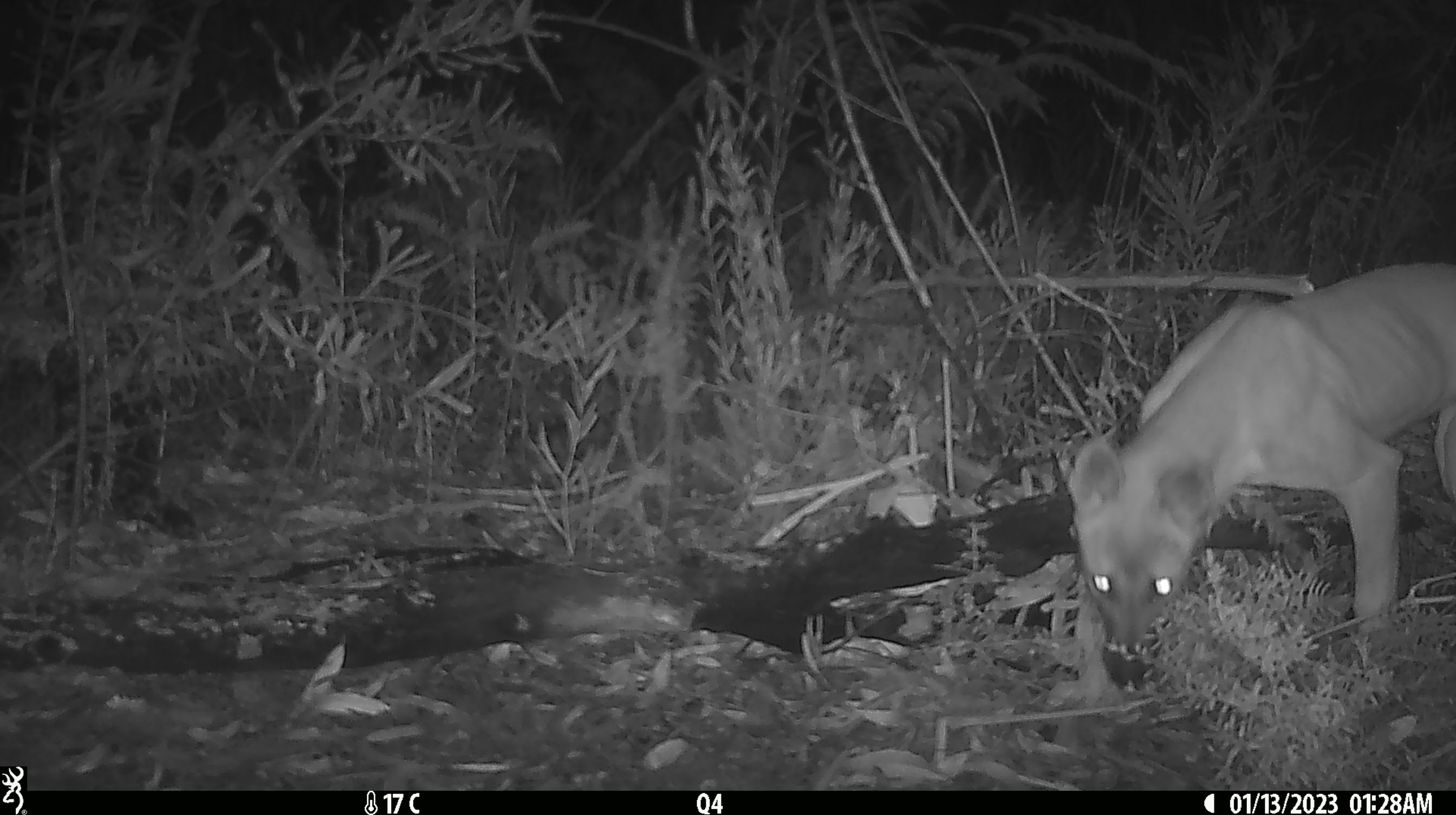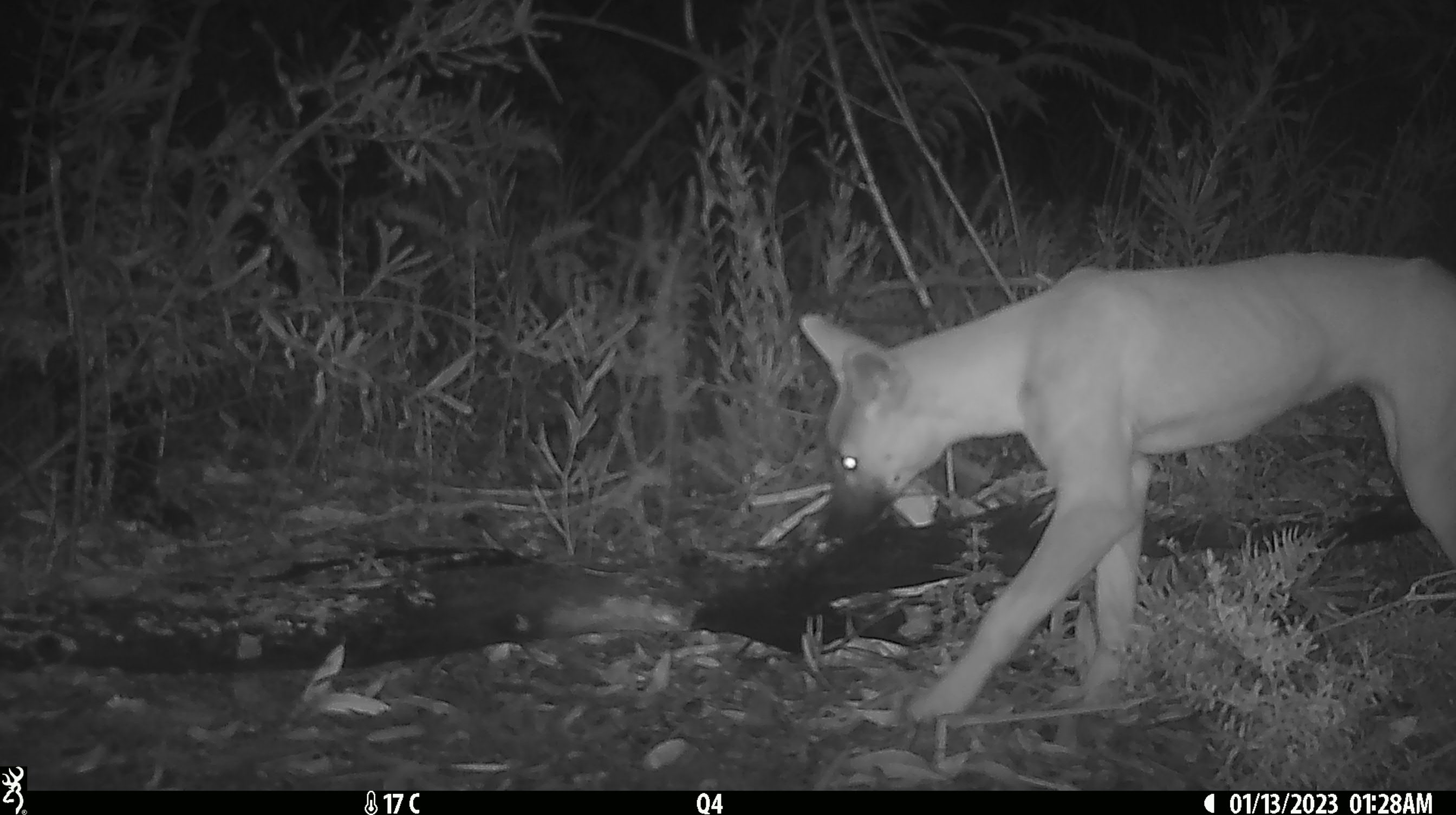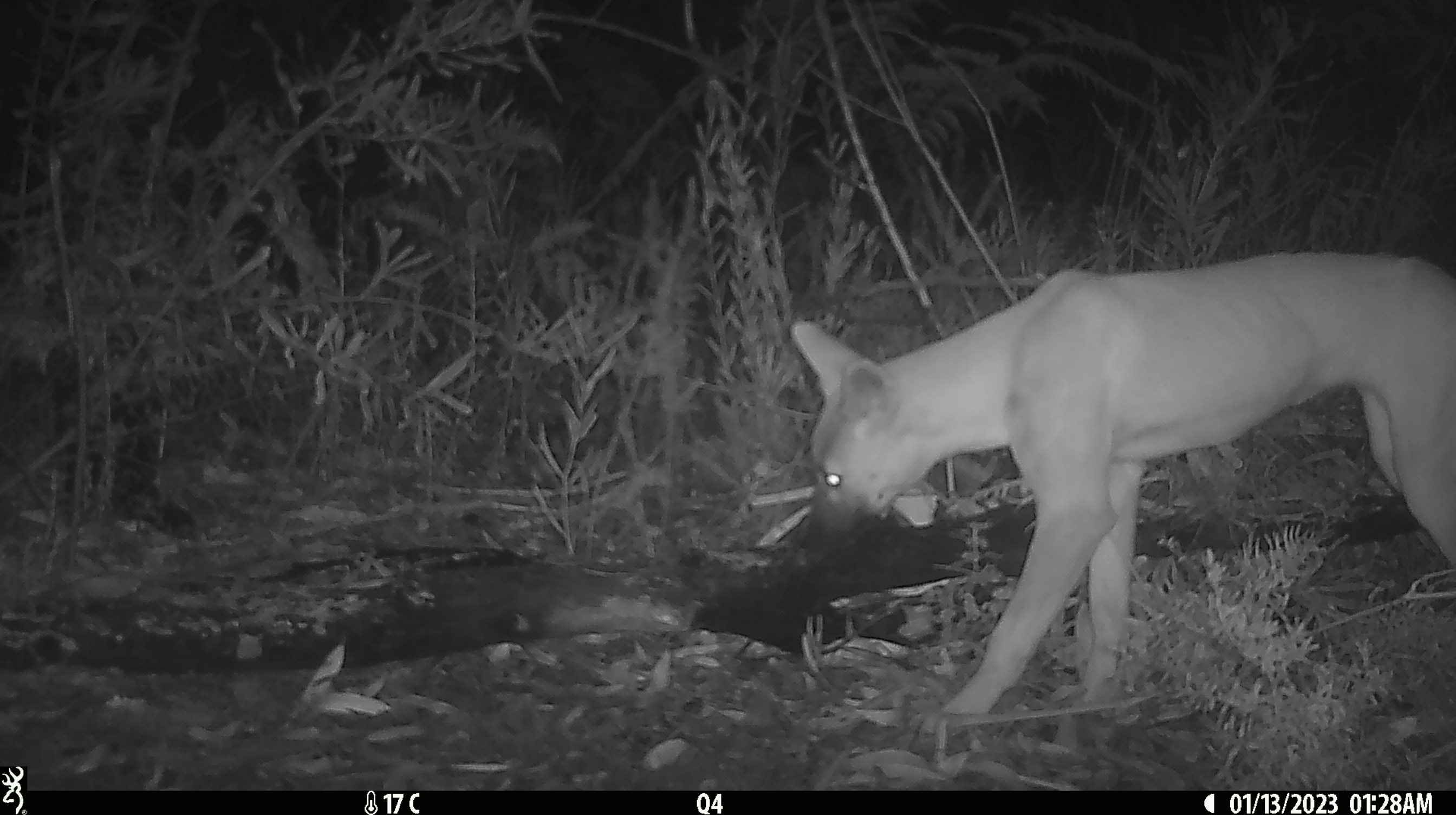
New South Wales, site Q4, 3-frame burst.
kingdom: Animalia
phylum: Chordata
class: Mammalia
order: Carnivora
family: Canidae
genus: Canis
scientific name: Canis familiaris dingo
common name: dingo